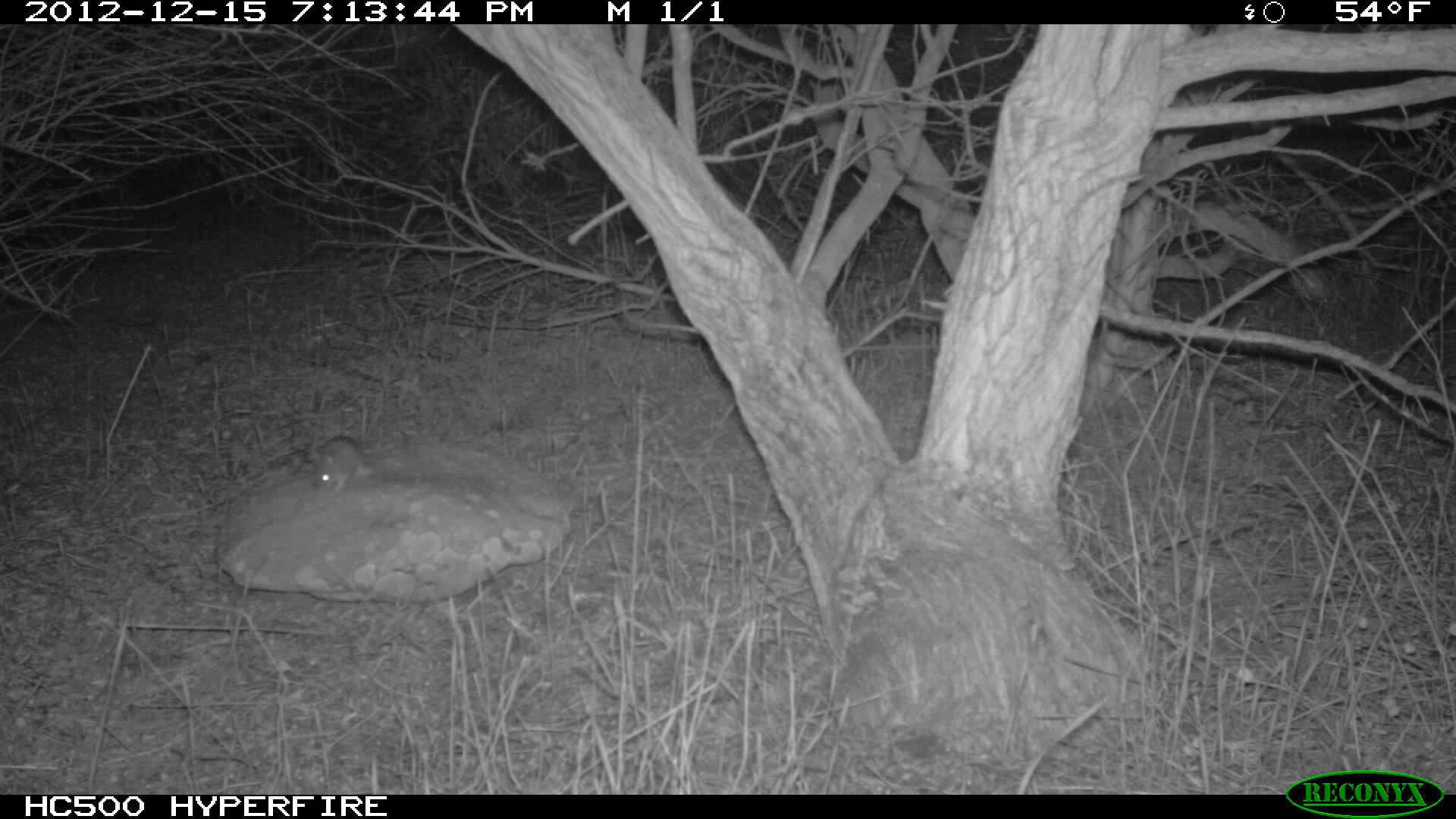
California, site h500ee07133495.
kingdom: Animalia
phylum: Chordata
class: Mammalia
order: Rodentia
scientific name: Rodentia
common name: rodent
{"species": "rodent (Rodentia)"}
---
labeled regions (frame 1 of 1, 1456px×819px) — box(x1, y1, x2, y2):
rodent: box(310, 435, 364, 491)